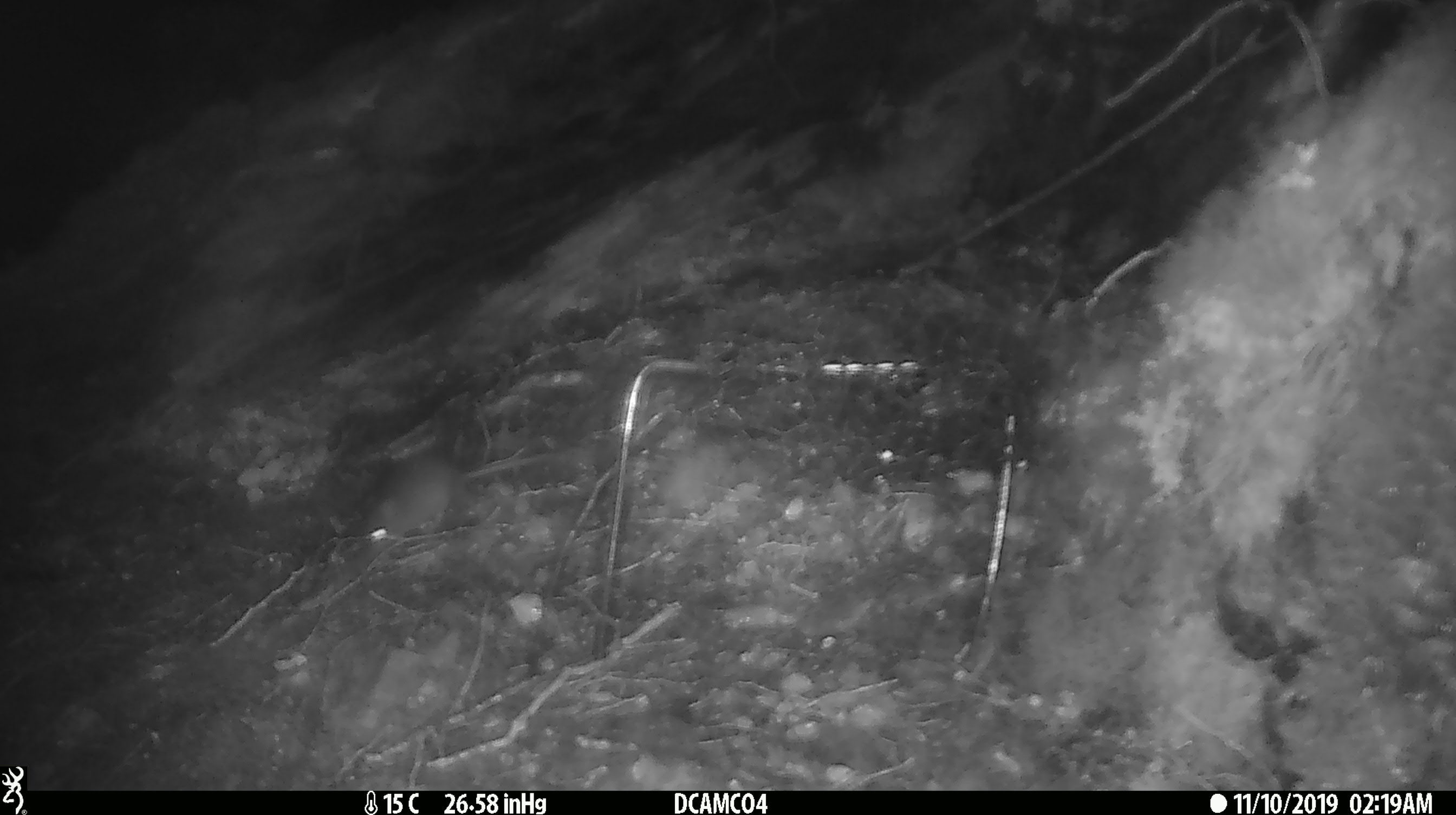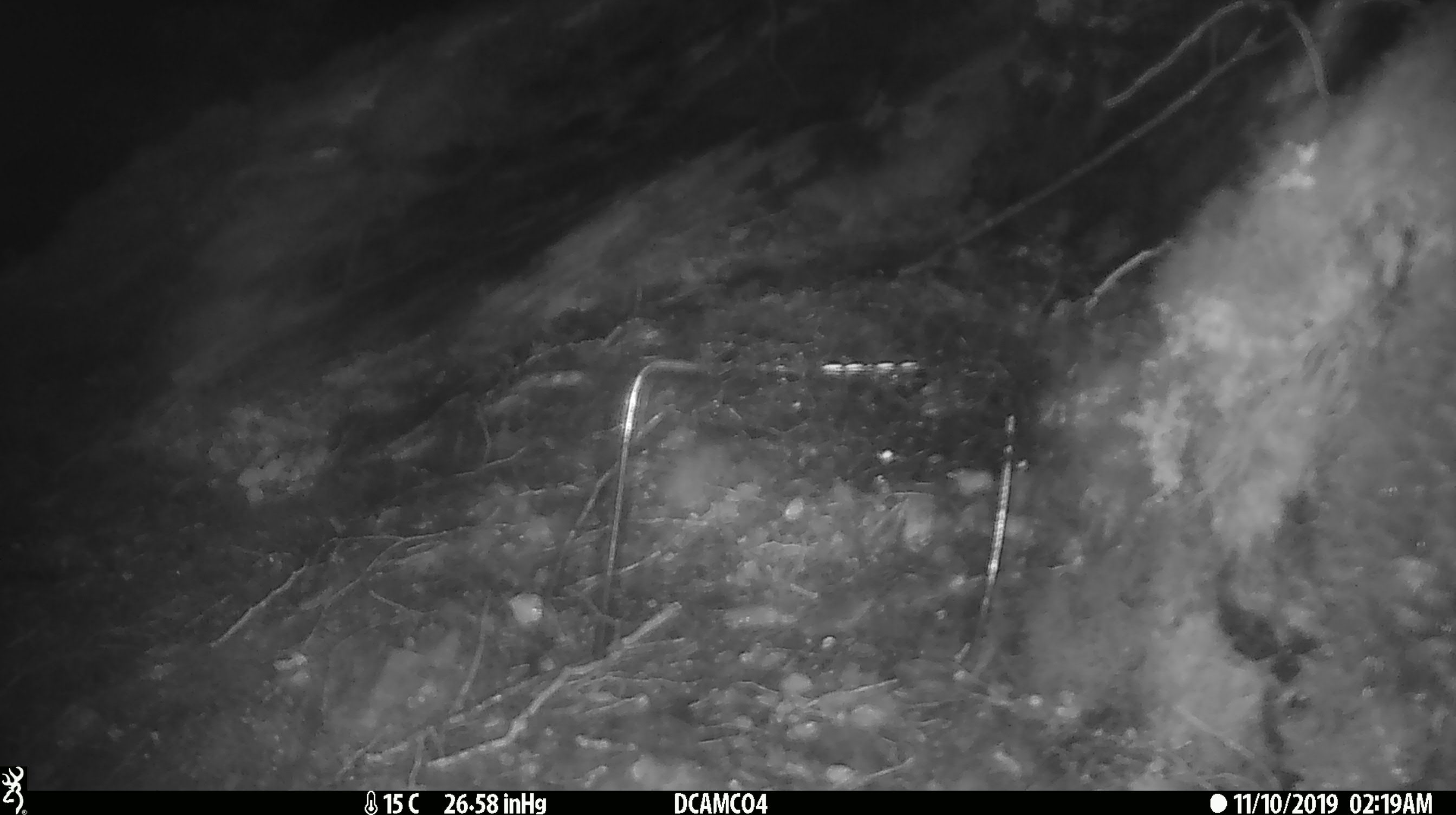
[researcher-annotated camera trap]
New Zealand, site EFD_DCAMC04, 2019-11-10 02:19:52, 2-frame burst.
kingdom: Animalia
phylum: Chordata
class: Mammalia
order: Rodentia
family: Muridae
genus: Mus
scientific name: Mus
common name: mouse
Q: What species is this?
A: Mouse (Mus).